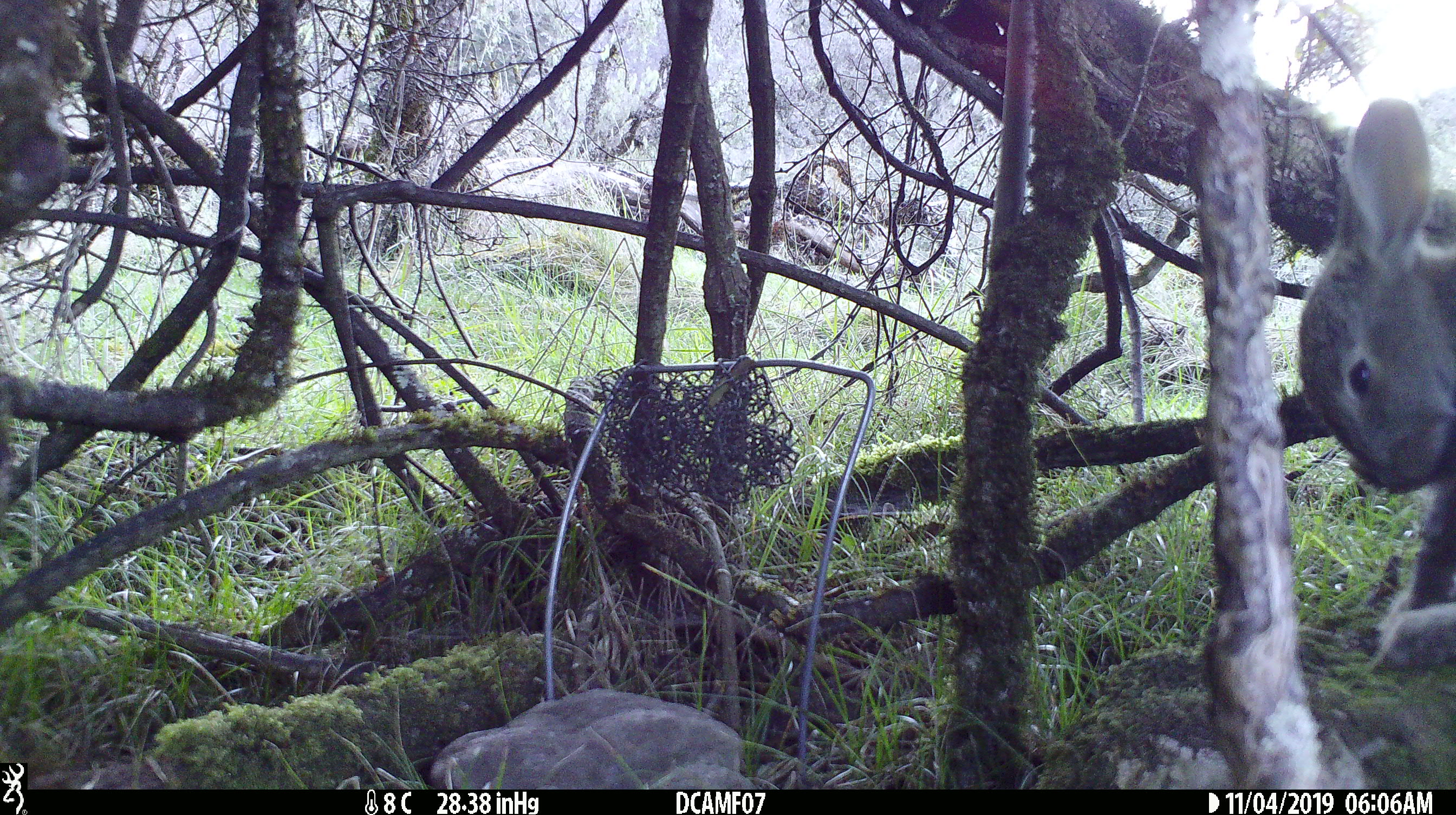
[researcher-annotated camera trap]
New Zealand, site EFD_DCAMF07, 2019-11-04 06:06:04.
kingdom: Animalia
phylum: Chordata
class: Mammalia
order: Lagomorpha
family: Leporidae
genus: Oryctolagus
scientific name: Oryctolagus cuniculus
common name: european rabbit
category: rabbit